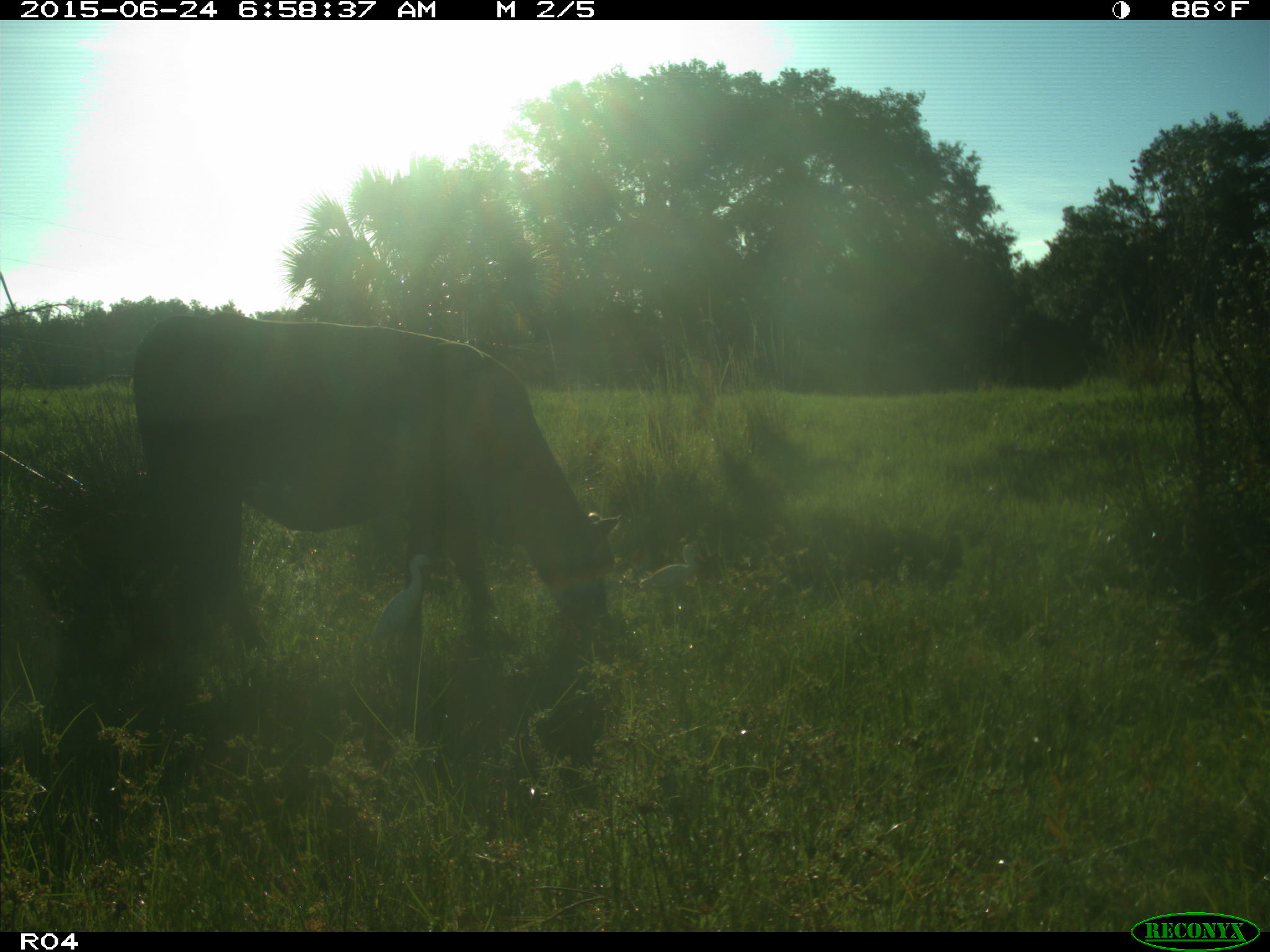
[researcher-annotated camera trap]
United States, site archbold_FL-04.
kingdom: Animalia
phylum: Chordata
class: Mammalia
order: Artiodactyla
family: Bovidae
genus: Bos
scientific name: Bos taurus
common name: domestic cow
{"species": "Bos taurus (domestic cow)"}